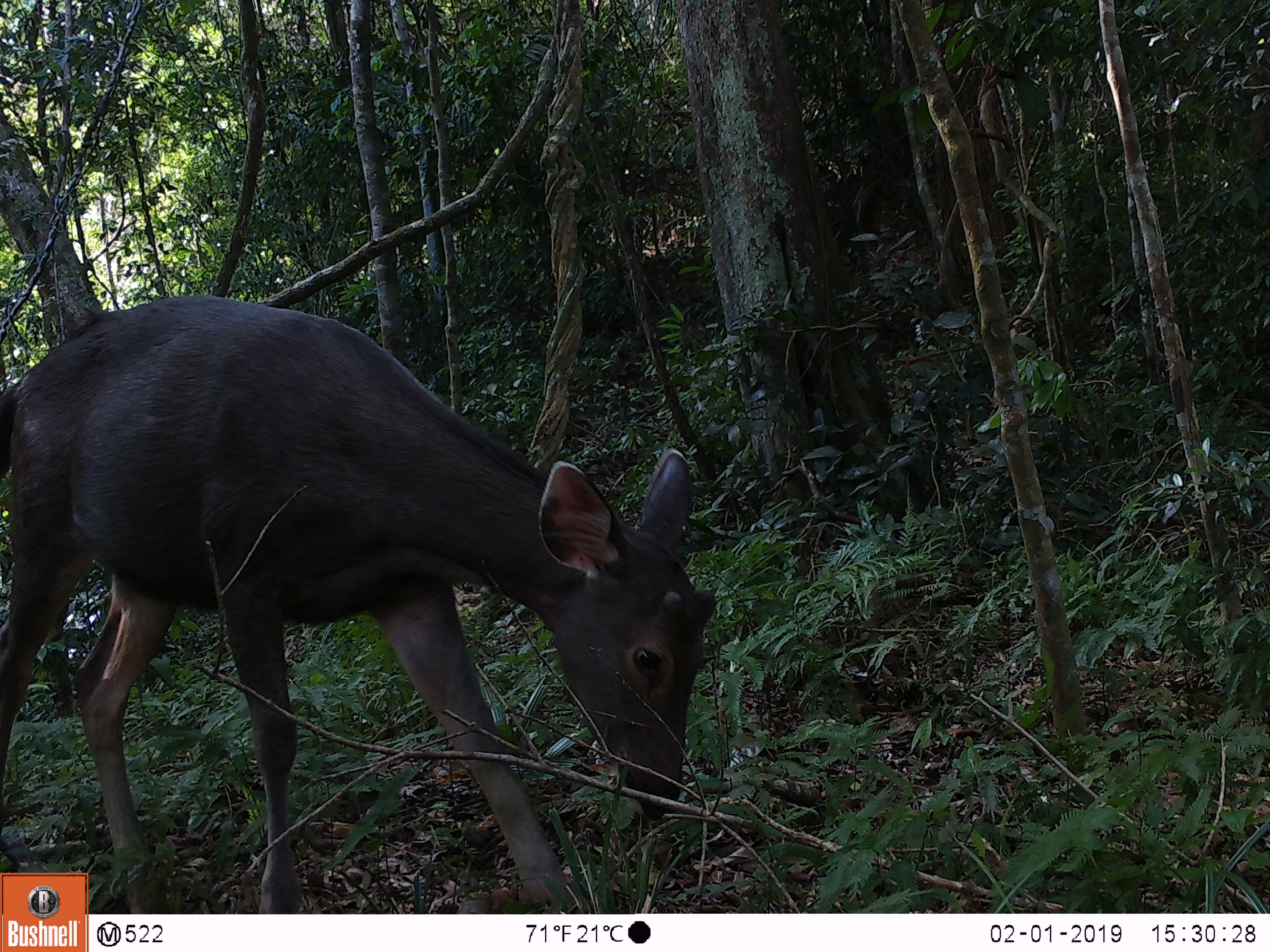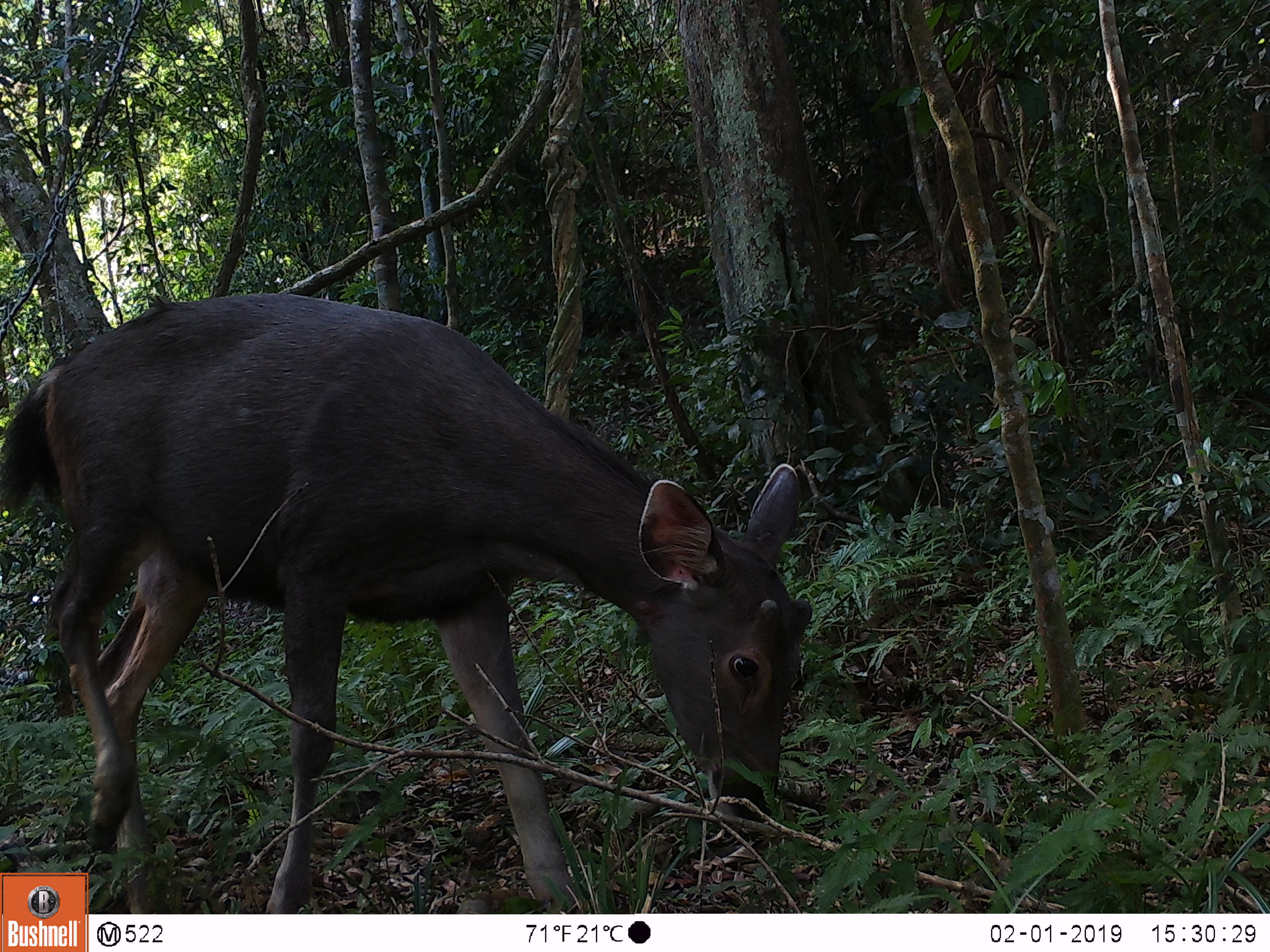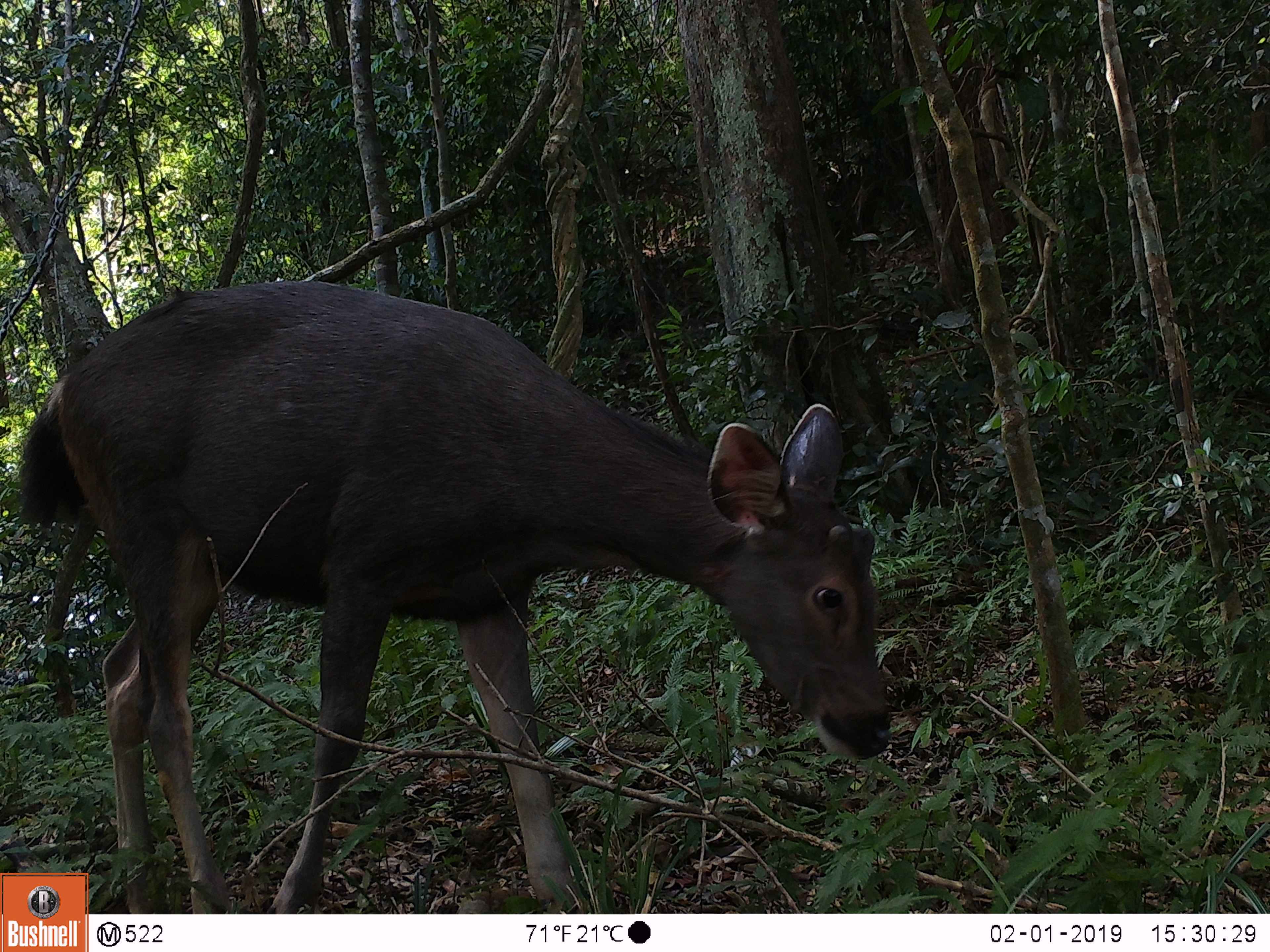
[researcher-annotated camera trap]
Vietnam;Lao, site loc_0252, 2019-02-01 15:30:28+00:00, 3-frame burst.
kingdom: Animalia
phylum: Chordata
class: Mammalia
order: Artiodactyla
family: Cervidae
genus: Rusa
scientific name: Rusa unicolor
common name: sambar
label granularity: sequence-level